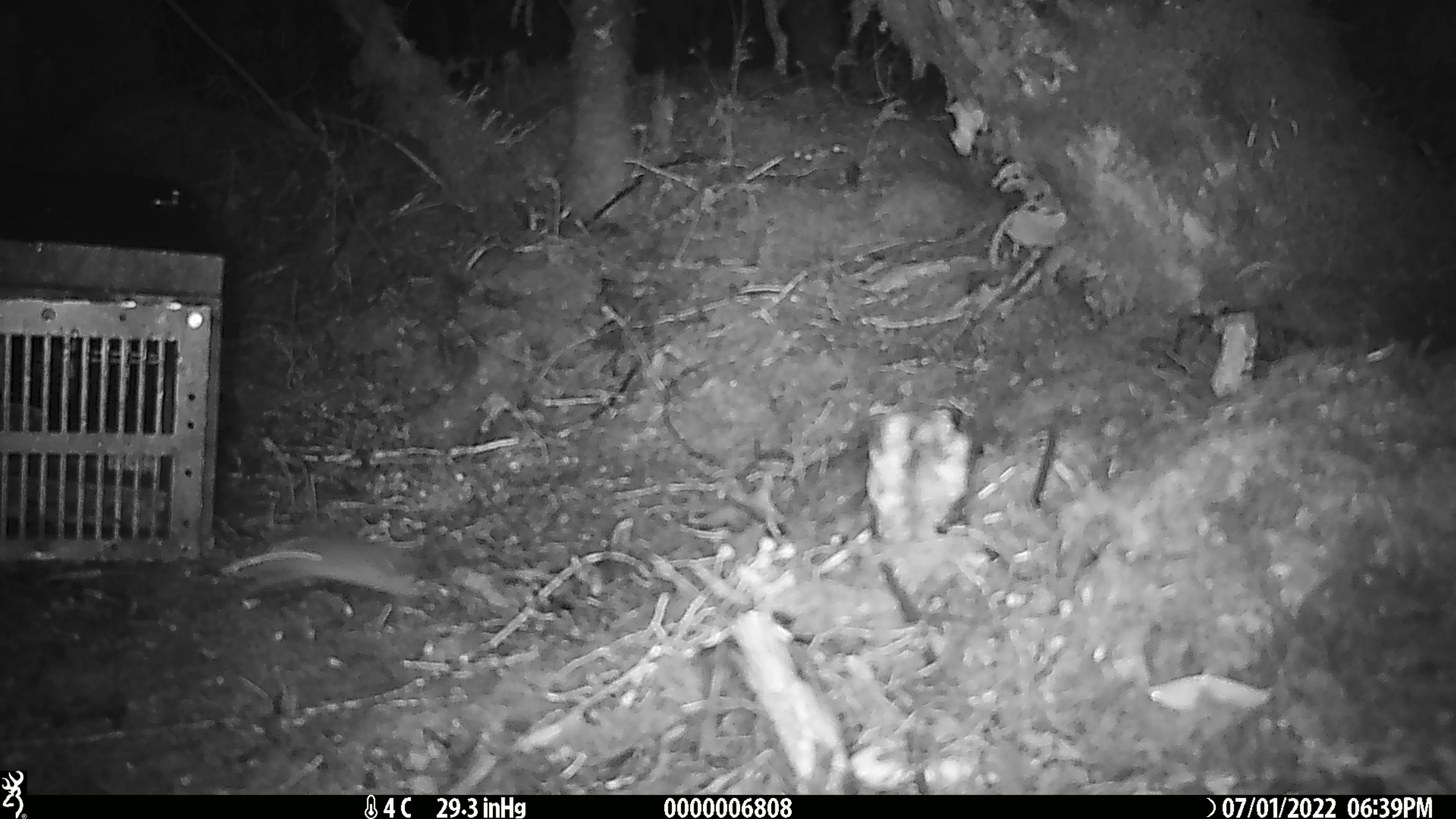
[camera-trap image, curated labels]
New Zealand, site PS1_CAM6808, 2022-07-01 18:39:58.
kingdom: Animalia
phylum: Chordata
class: Mammalia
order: Rodentia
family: Muridae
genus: Mus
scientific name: Mus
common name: mouse